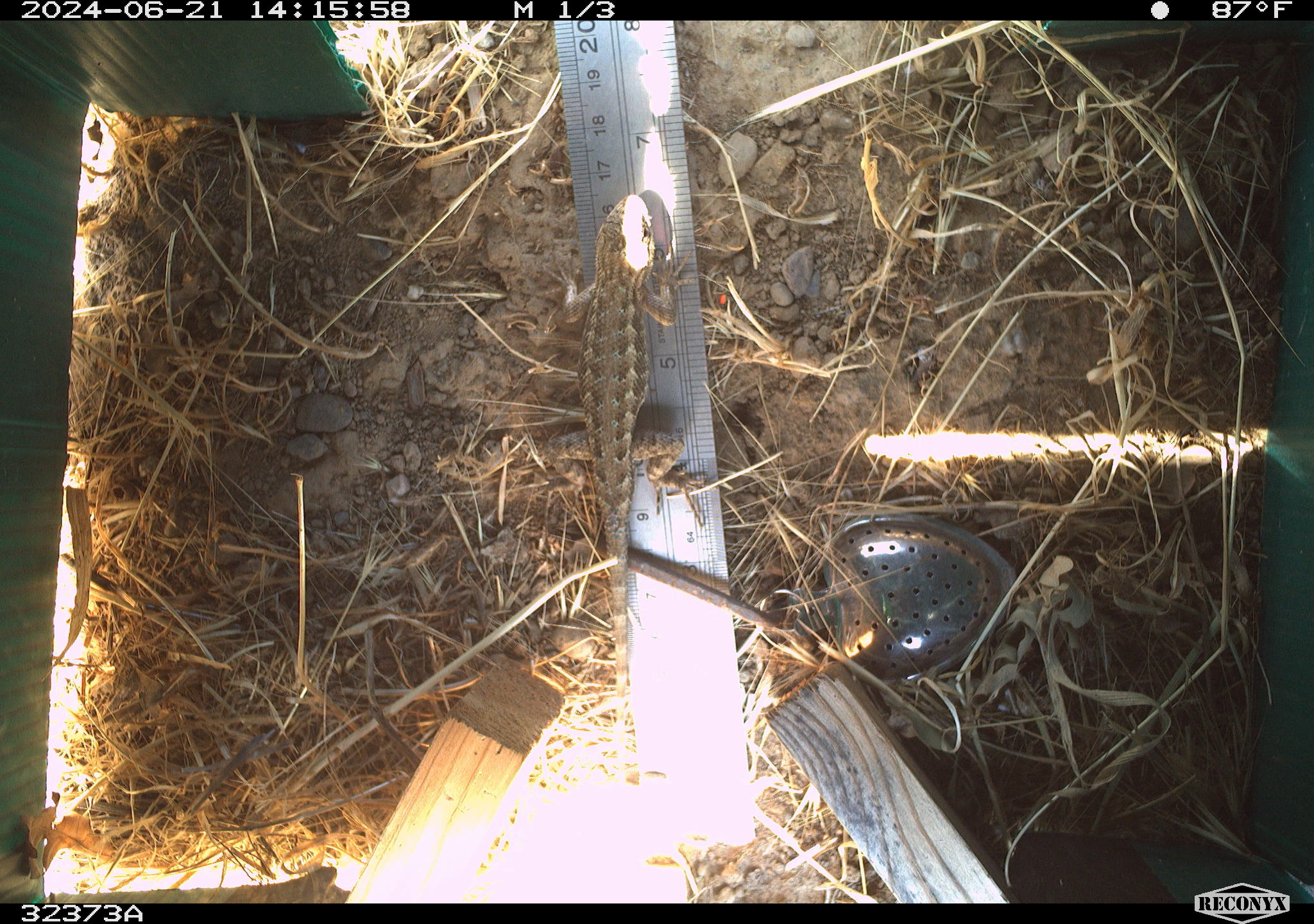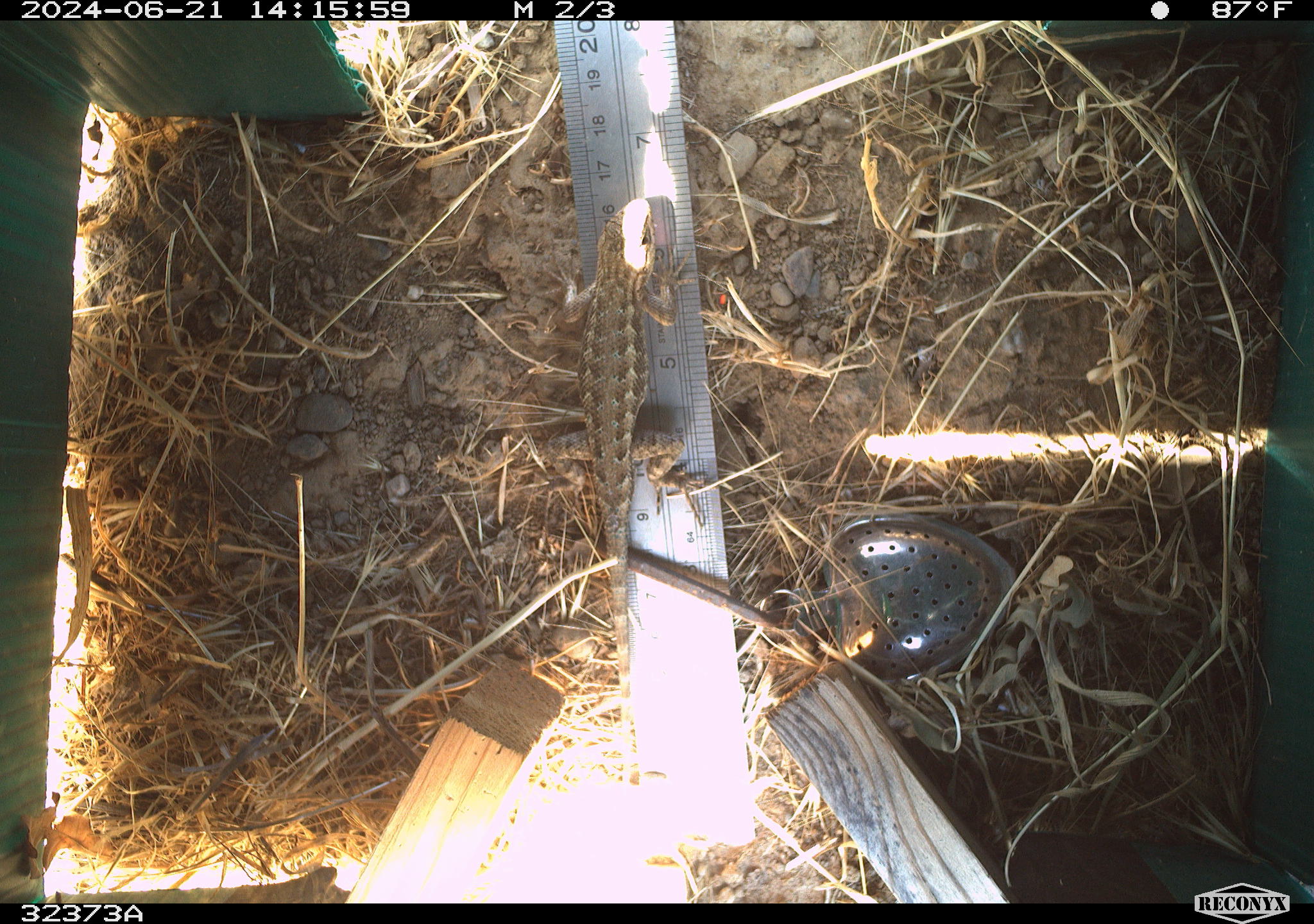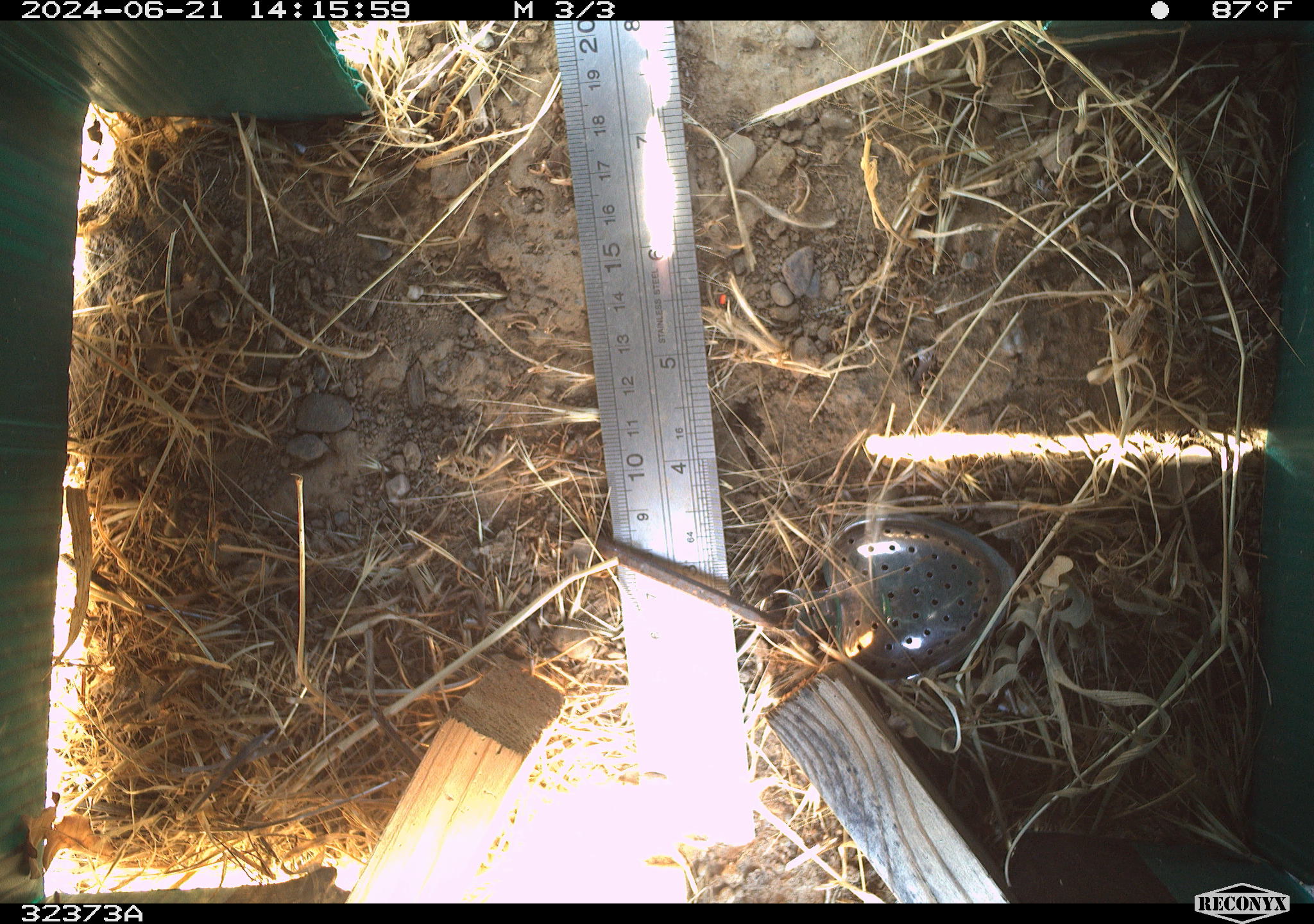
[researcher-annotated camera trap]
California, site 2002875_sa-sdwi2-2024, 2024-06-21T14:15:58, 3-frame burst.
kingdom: Animalia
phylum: Chordata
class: Reptilia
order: Squamata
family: Phrynosomatidae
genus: Sceloporus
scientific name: Sceloporus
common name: spiny lizards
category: sceloporus species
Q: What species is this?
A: Sceloporus species (spiny lizards) (Sceloporus).